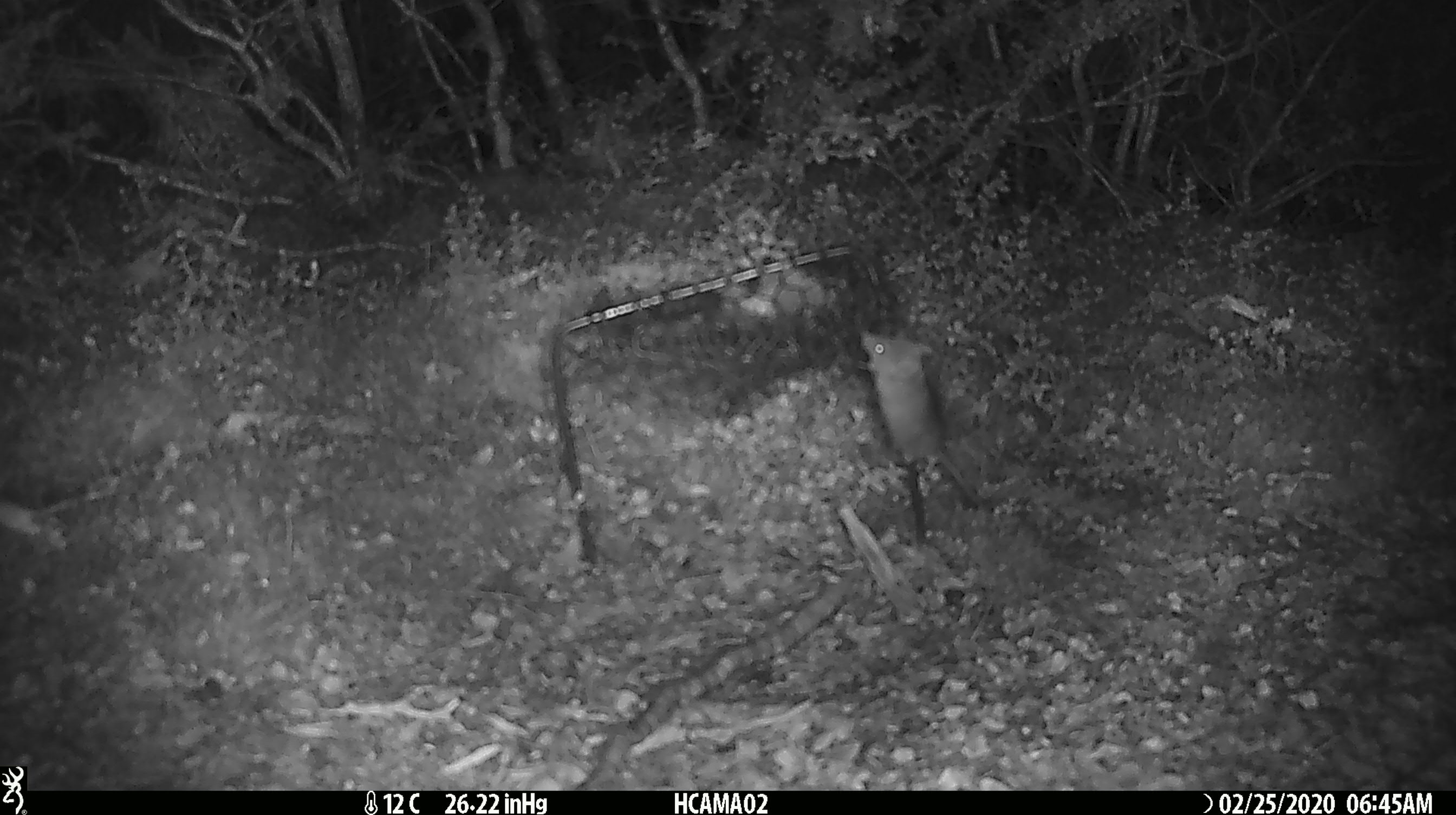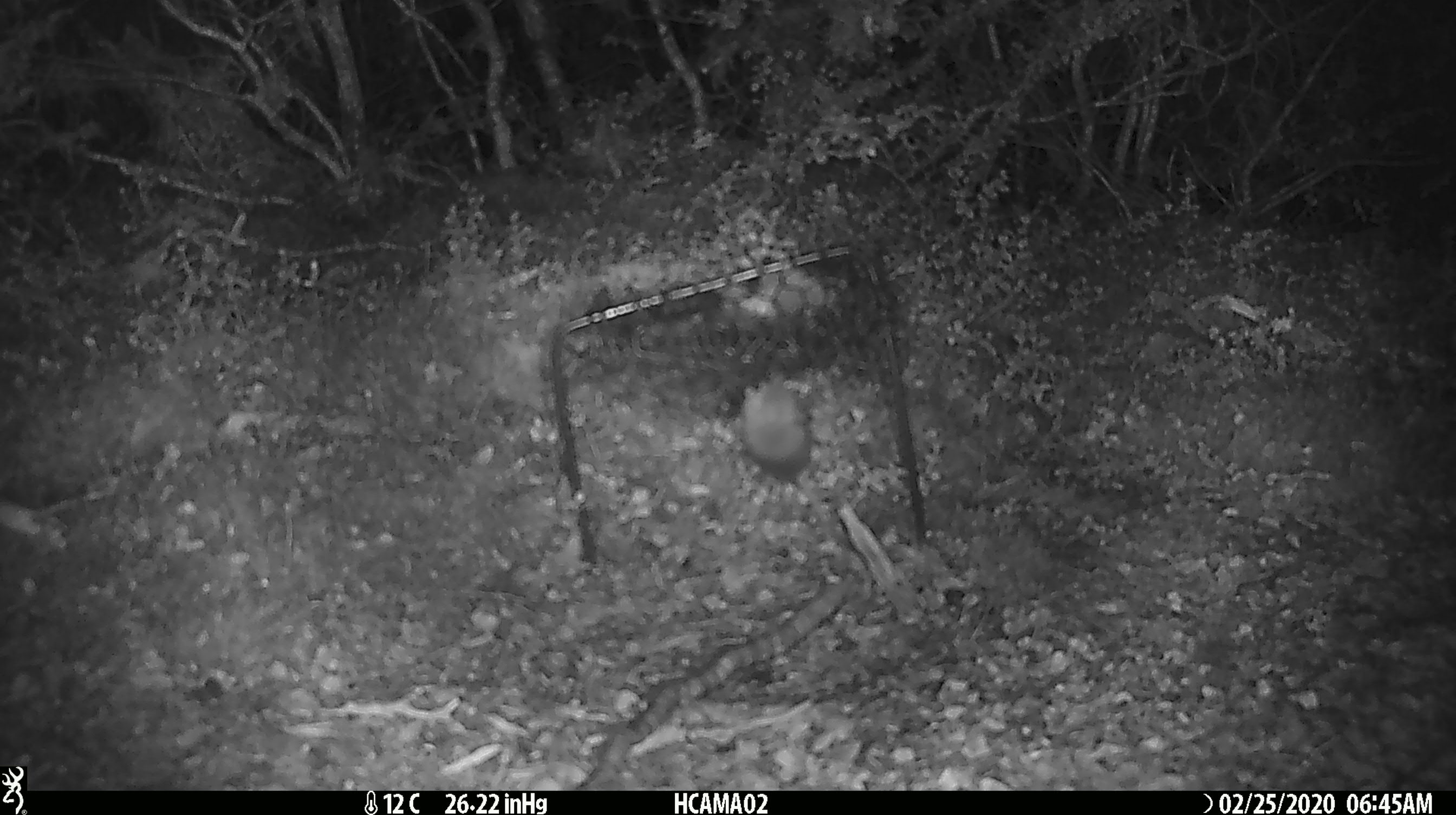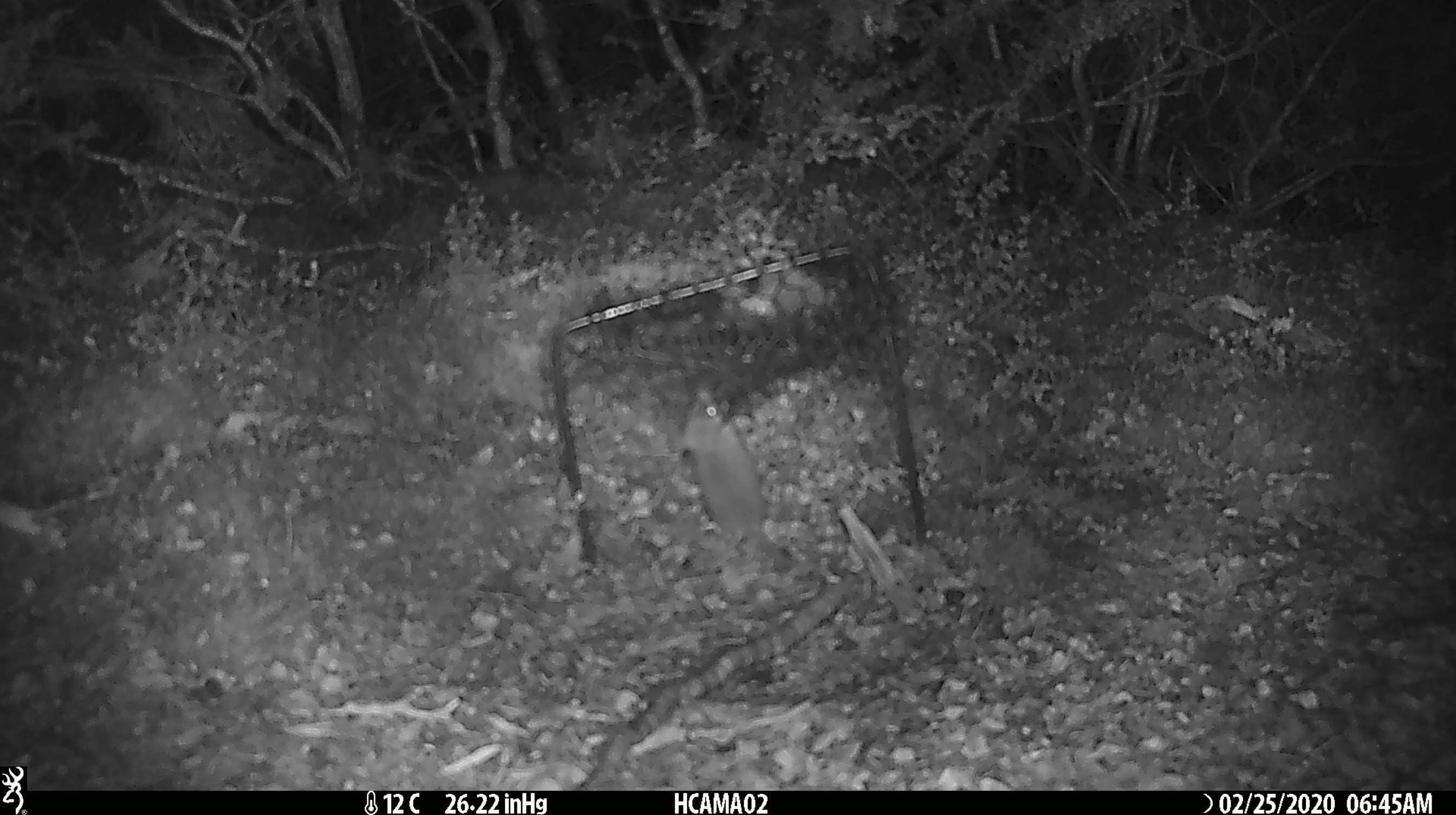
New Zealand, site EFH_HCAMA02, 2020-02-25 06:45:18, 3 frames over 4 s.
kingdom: Animalia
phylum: Chordata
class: Mammalia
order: Rodentia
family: Muridae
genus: Mus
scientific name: Mus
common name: mouse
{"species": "mouse (Mus)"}